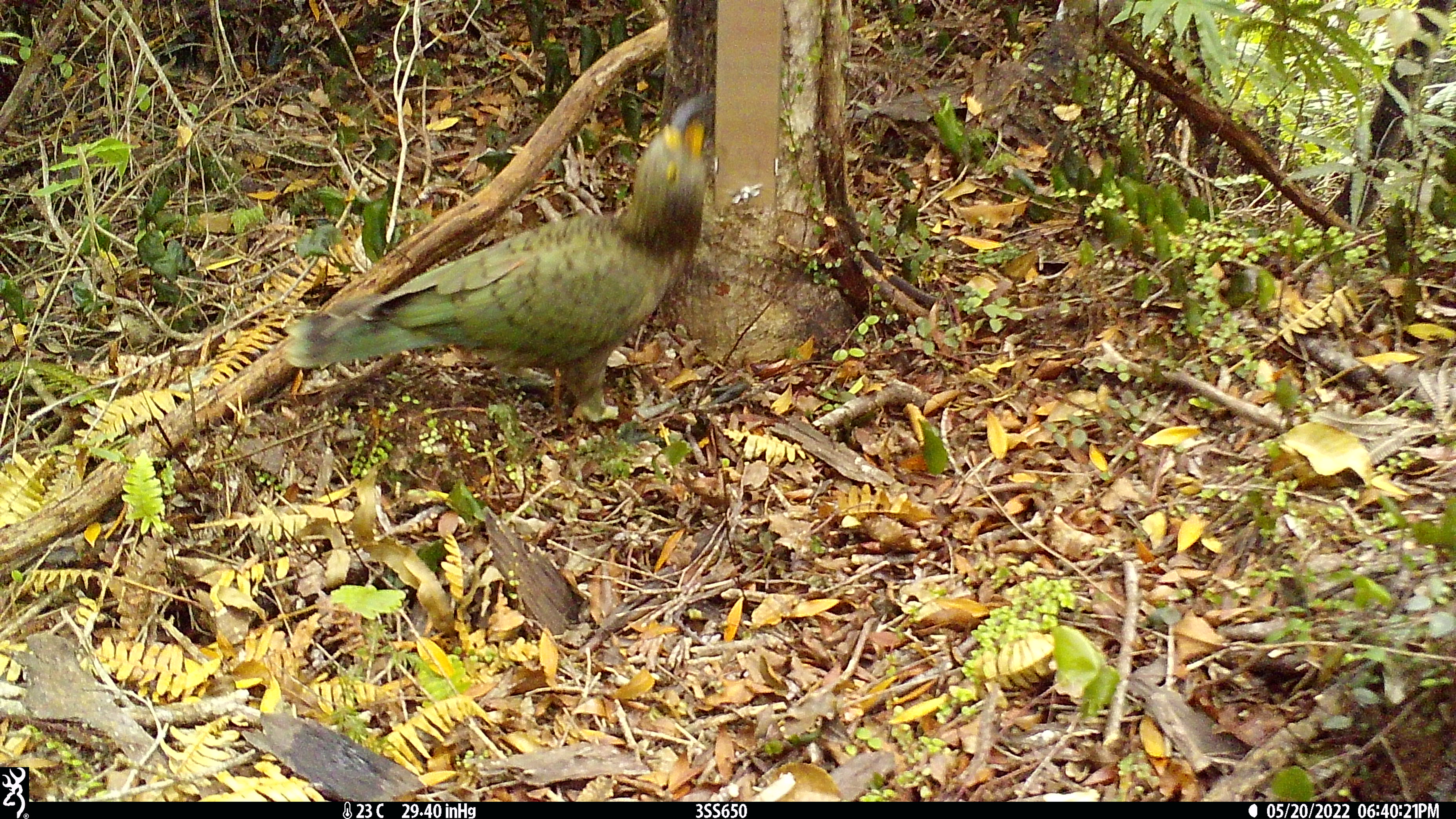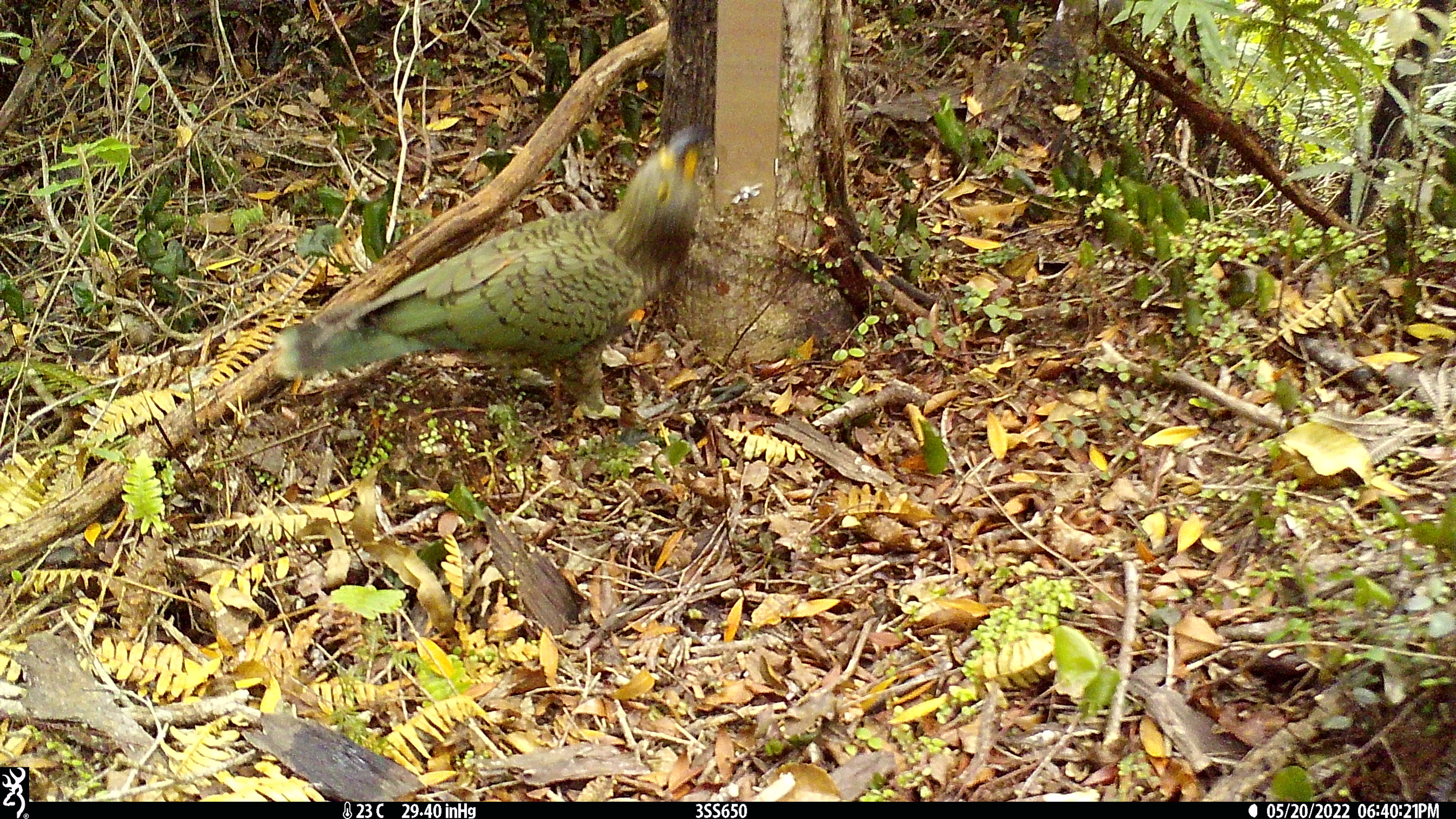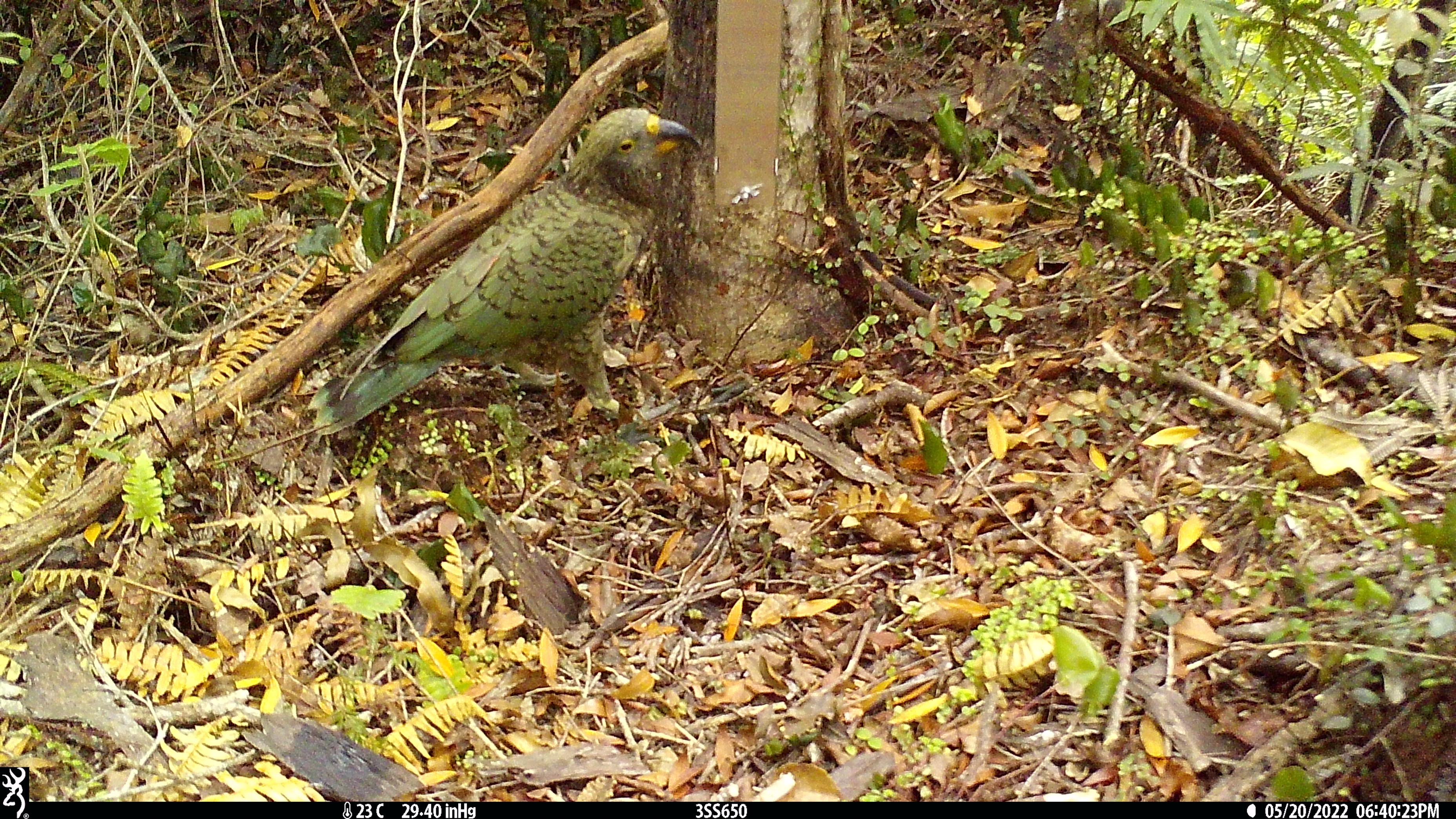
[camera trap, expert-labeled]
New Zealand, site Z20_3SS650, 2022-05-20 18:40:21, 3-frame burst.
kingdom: Animalia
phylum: Chordata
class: Aves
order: Psittaciformes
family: Strigopidae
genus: Nestor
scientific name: Nestor notabilis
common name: kea